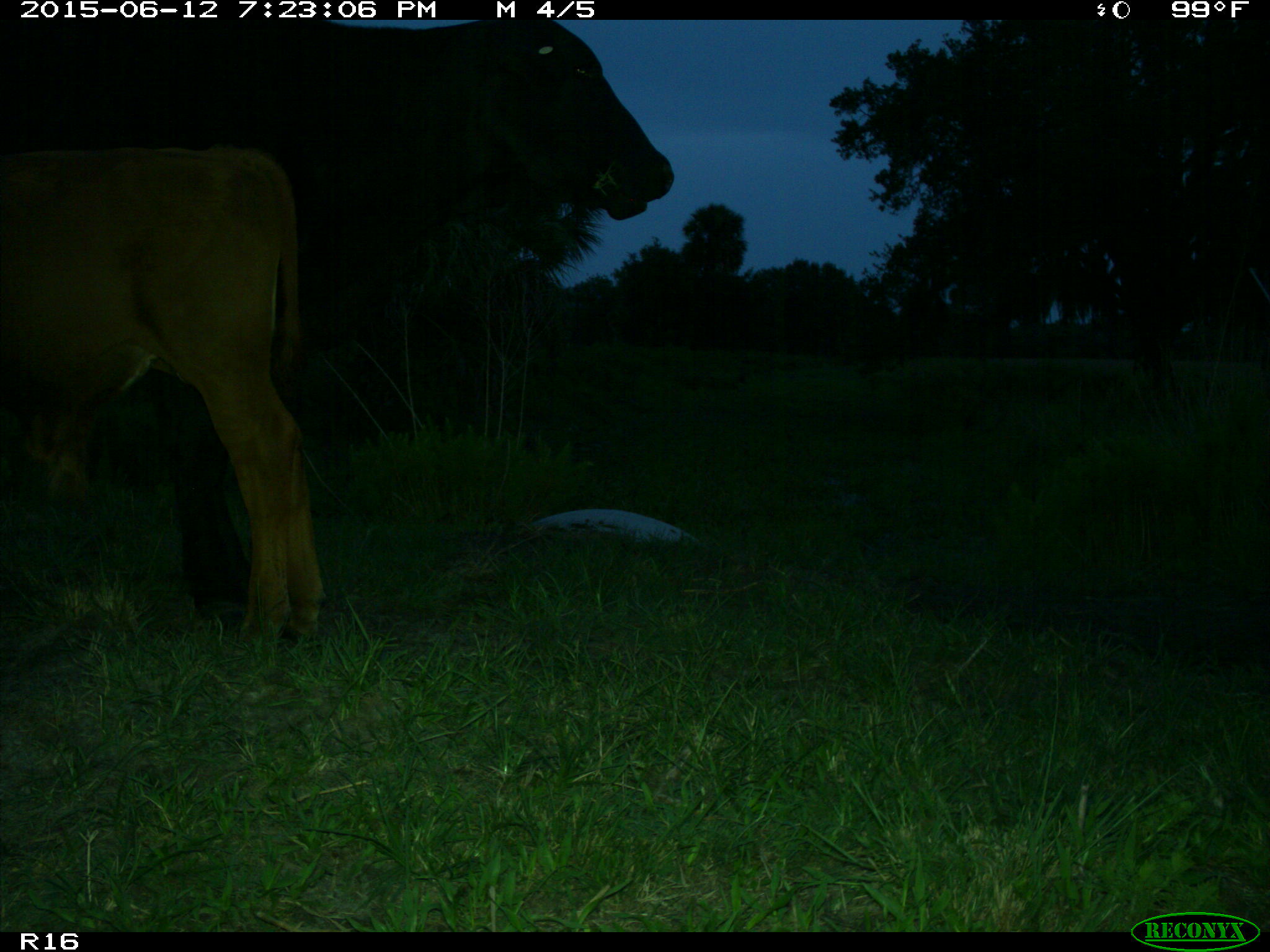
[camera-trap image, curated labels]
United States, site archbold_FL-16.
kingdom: Animalia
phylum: Chordata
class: Mammalia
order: Artiodactyla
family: Bovidae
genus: Bos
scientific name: Bos taurus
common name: domestic cow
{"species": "Bos taurus (domestic cow)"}